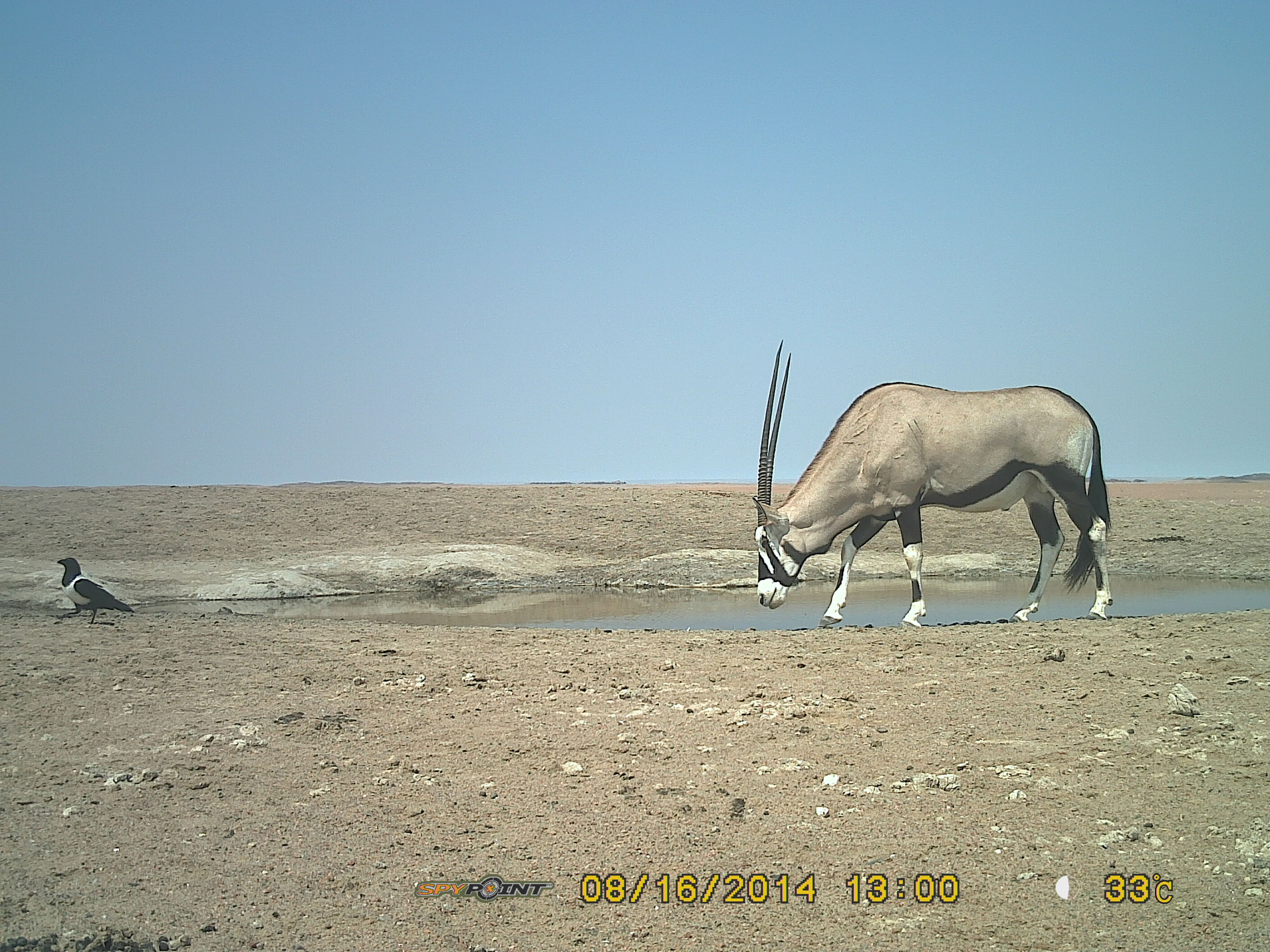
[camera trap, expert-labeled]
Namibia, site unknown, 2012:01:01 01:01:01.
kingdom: Animalia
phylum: Chordata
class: Mammalia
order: Artiodactyla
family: Bovidae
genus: Oryx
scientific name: Oryx gazella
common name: gemsbok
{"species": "Oryx gazella (gemsbok)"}